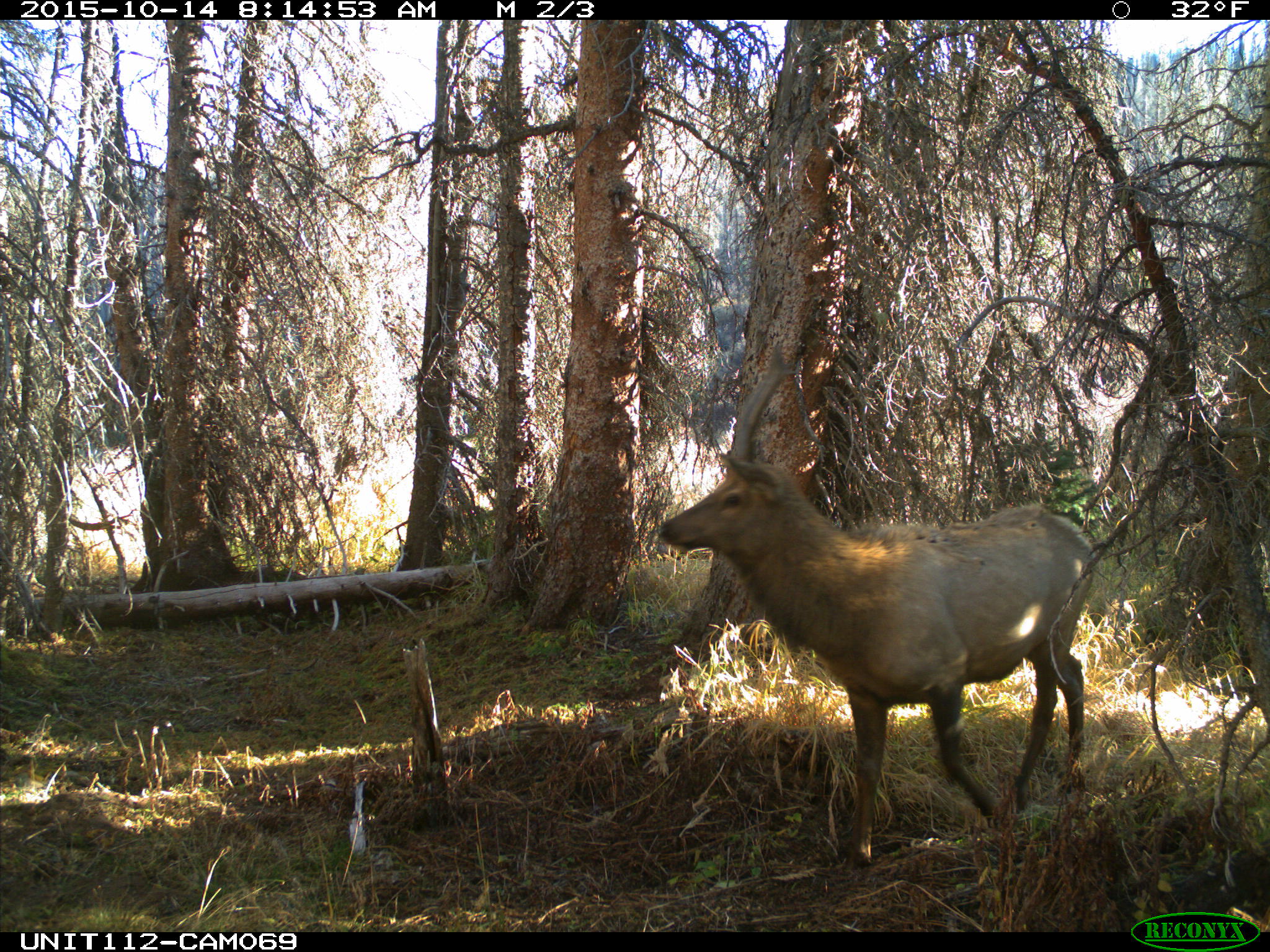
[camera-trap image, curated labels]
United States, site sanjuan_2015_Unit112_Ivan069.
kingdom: Animalia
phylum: Chordata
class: Mammalia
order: Artiodactyla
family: Cervidae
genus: Cervus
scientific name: Cervus elaphus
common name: red deer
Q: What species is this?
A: Cervus elaphus (red deer).